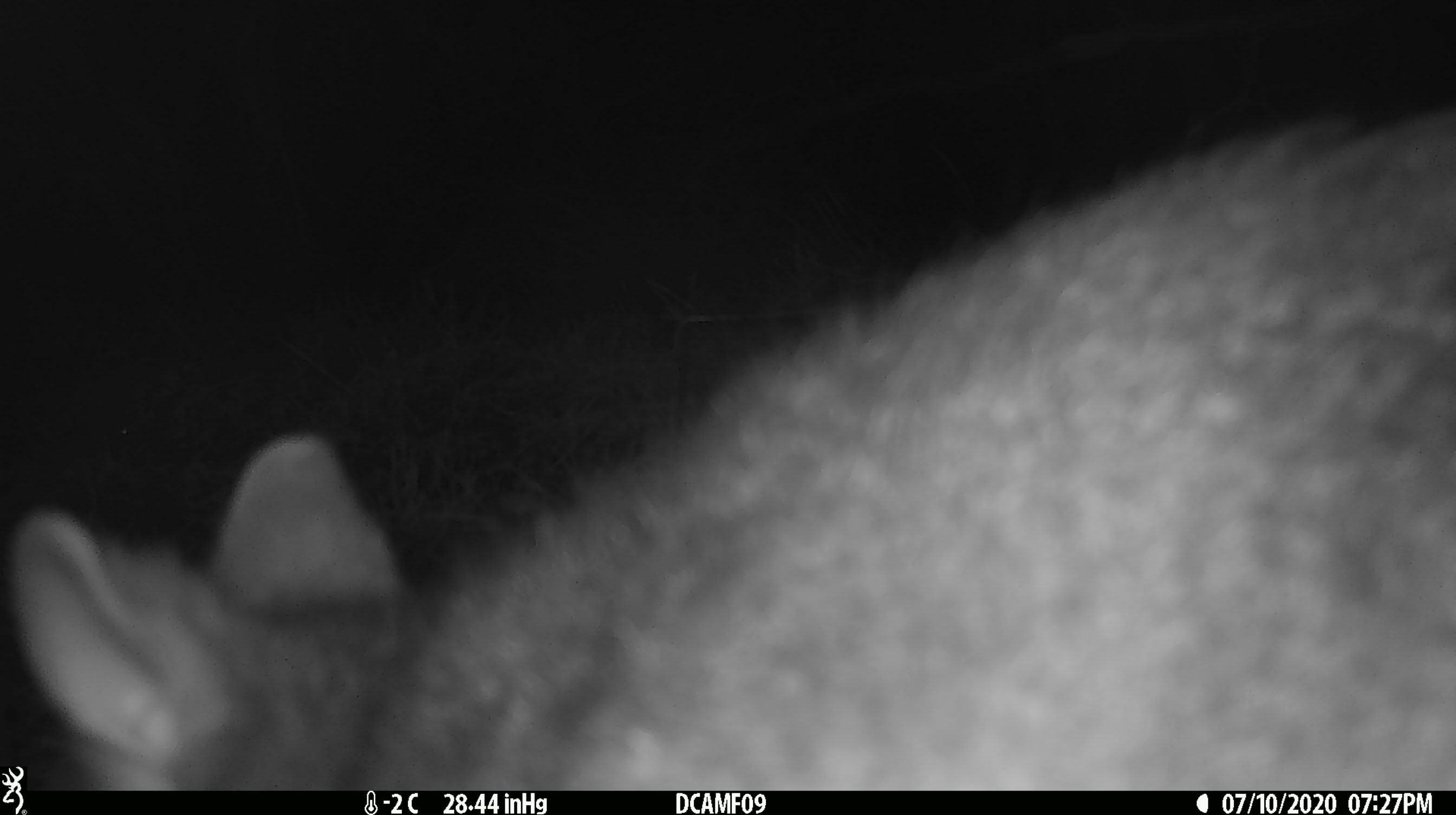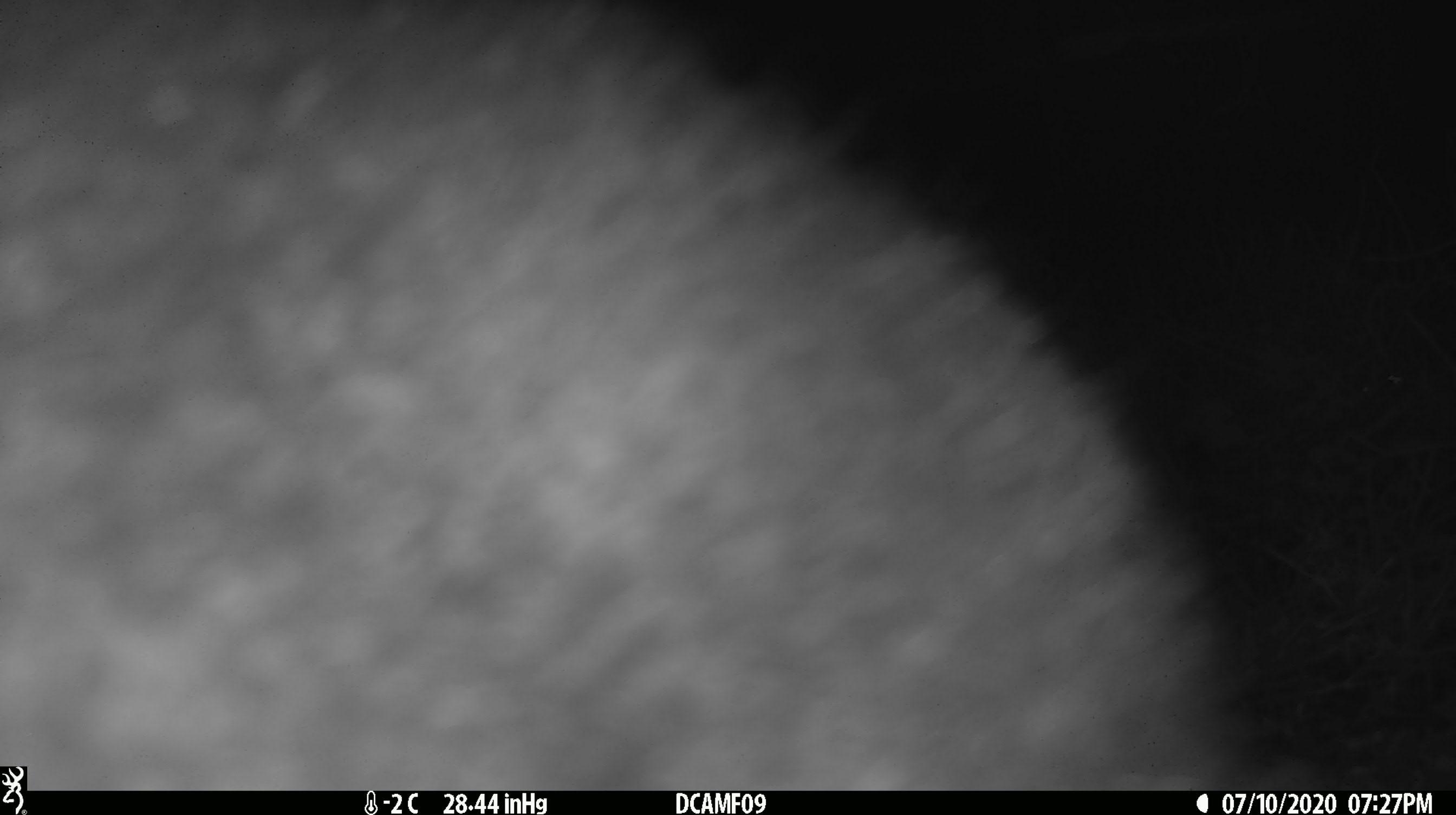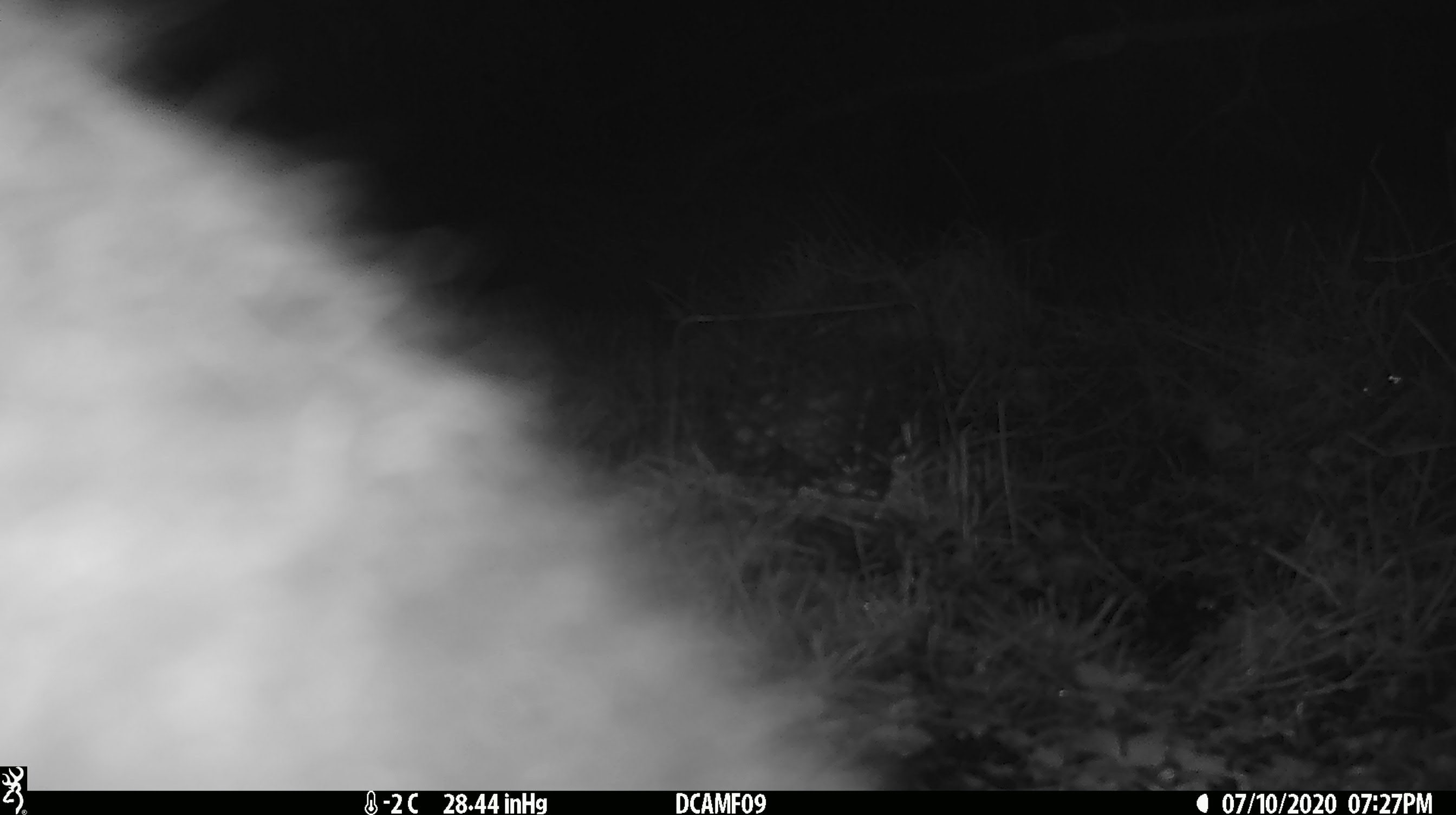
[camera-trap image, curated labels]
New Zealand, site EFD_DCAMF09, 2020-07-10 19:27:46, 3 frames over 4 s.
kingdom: Animalia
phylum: Chordata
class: Mammalia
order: Diprotodontia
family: Phalangeridae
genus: Trichosurus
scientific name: Trichosurus vulpecula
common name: common brushtail possum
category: possum